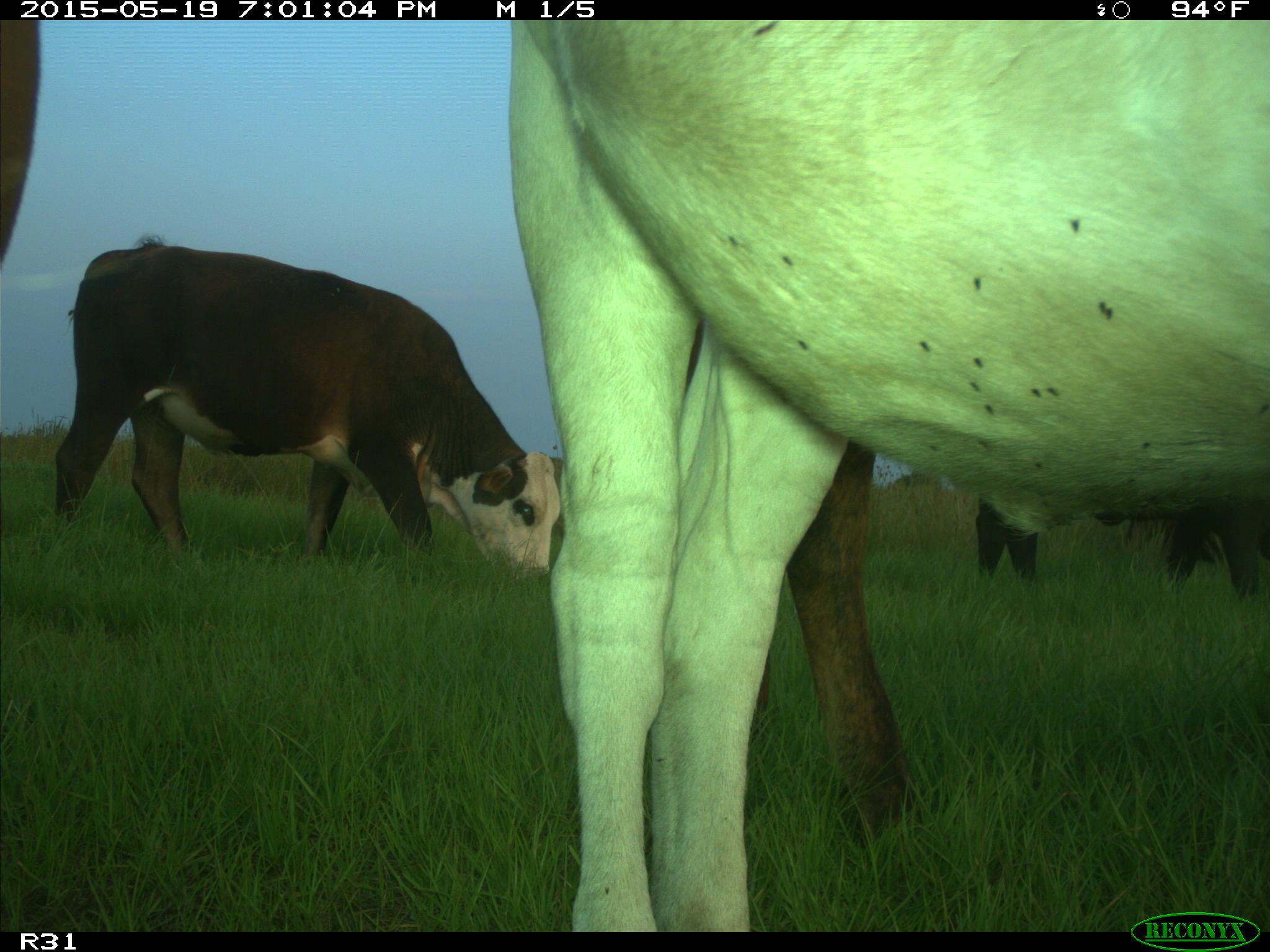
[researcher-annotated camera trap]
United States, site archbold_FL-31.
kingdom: Animalia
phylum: Chordata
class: Mammalia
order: Artiodactyla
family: Bovidae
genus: Bos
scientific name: Bos taurus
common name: domestic cow